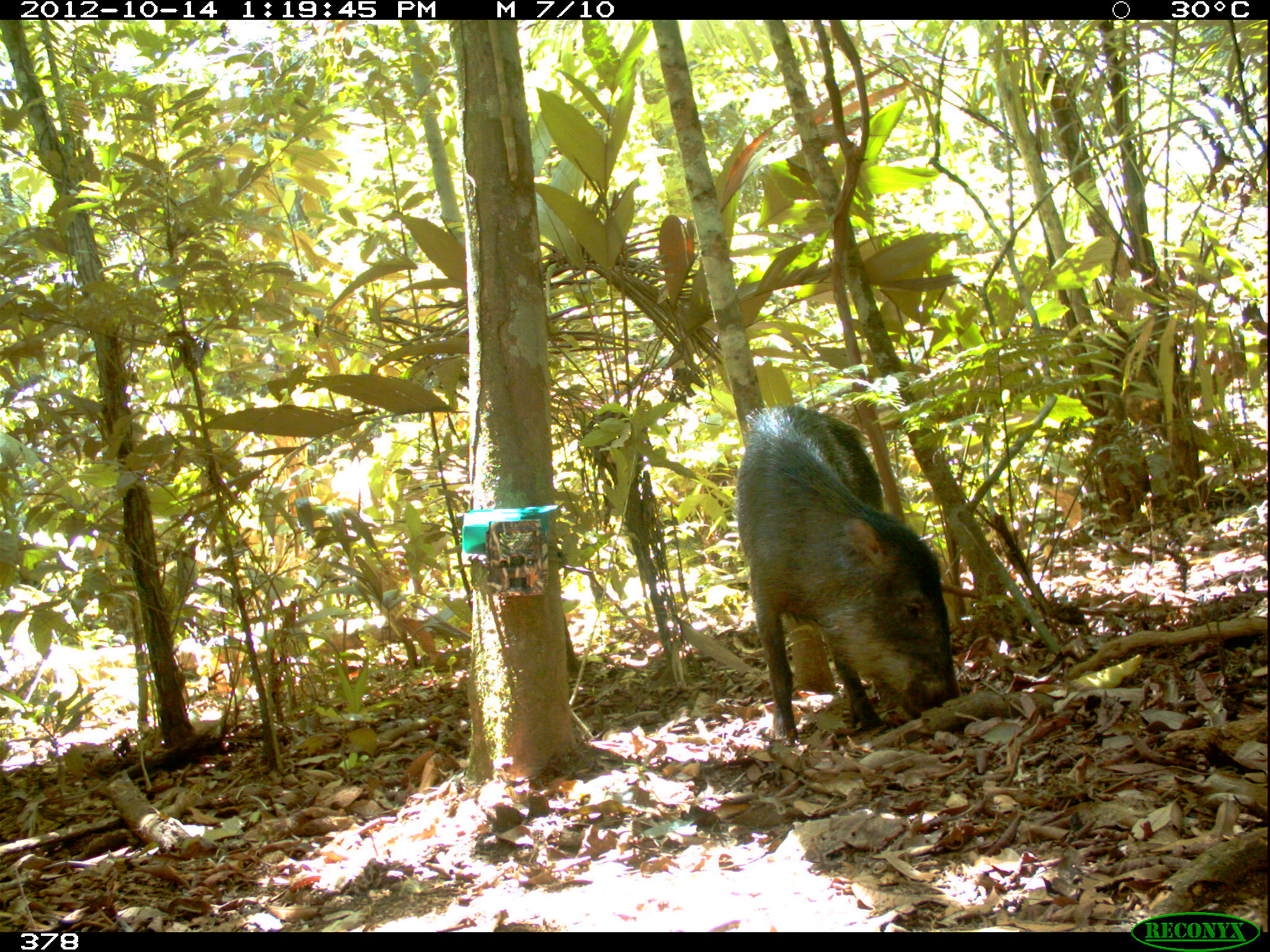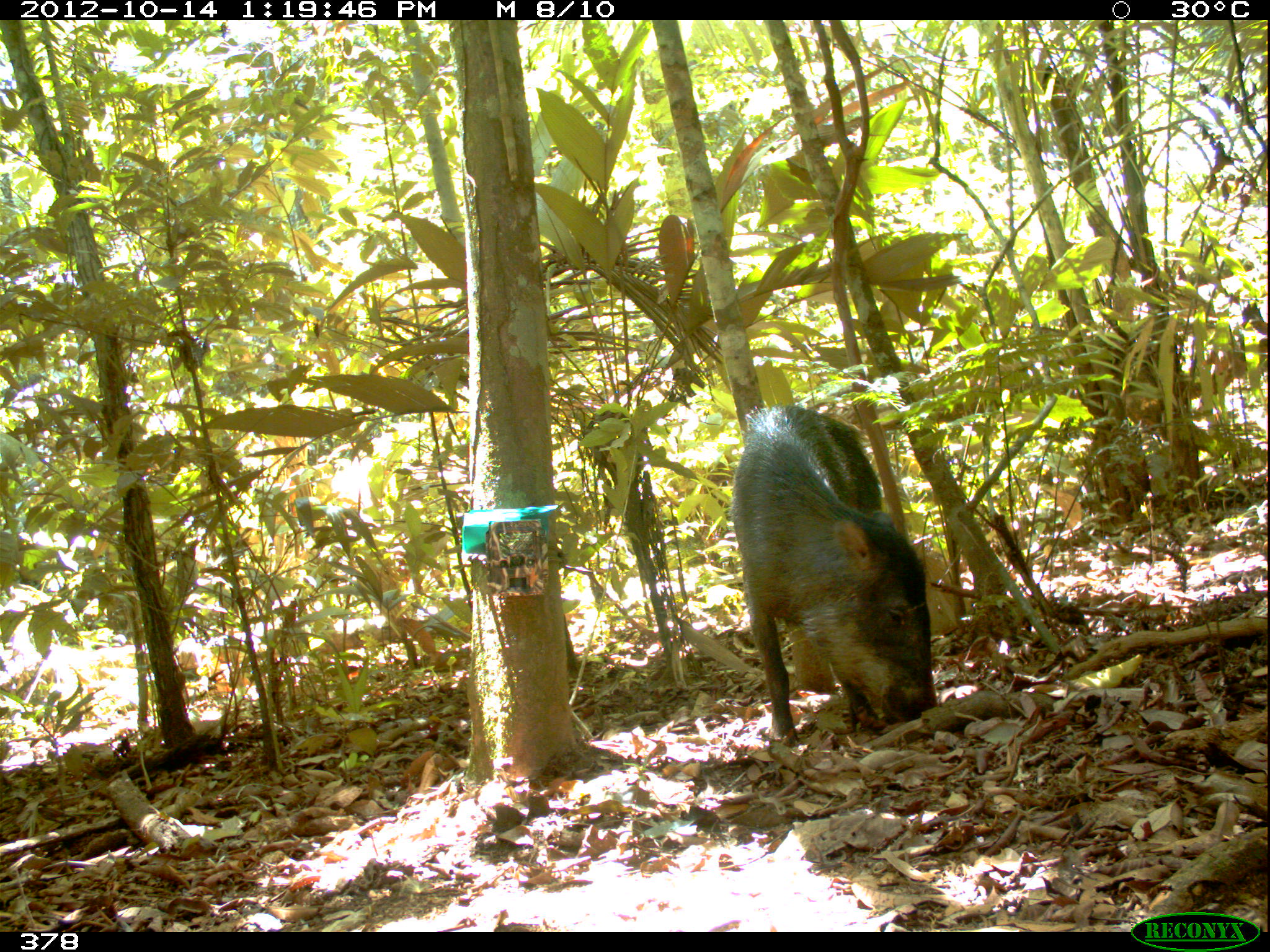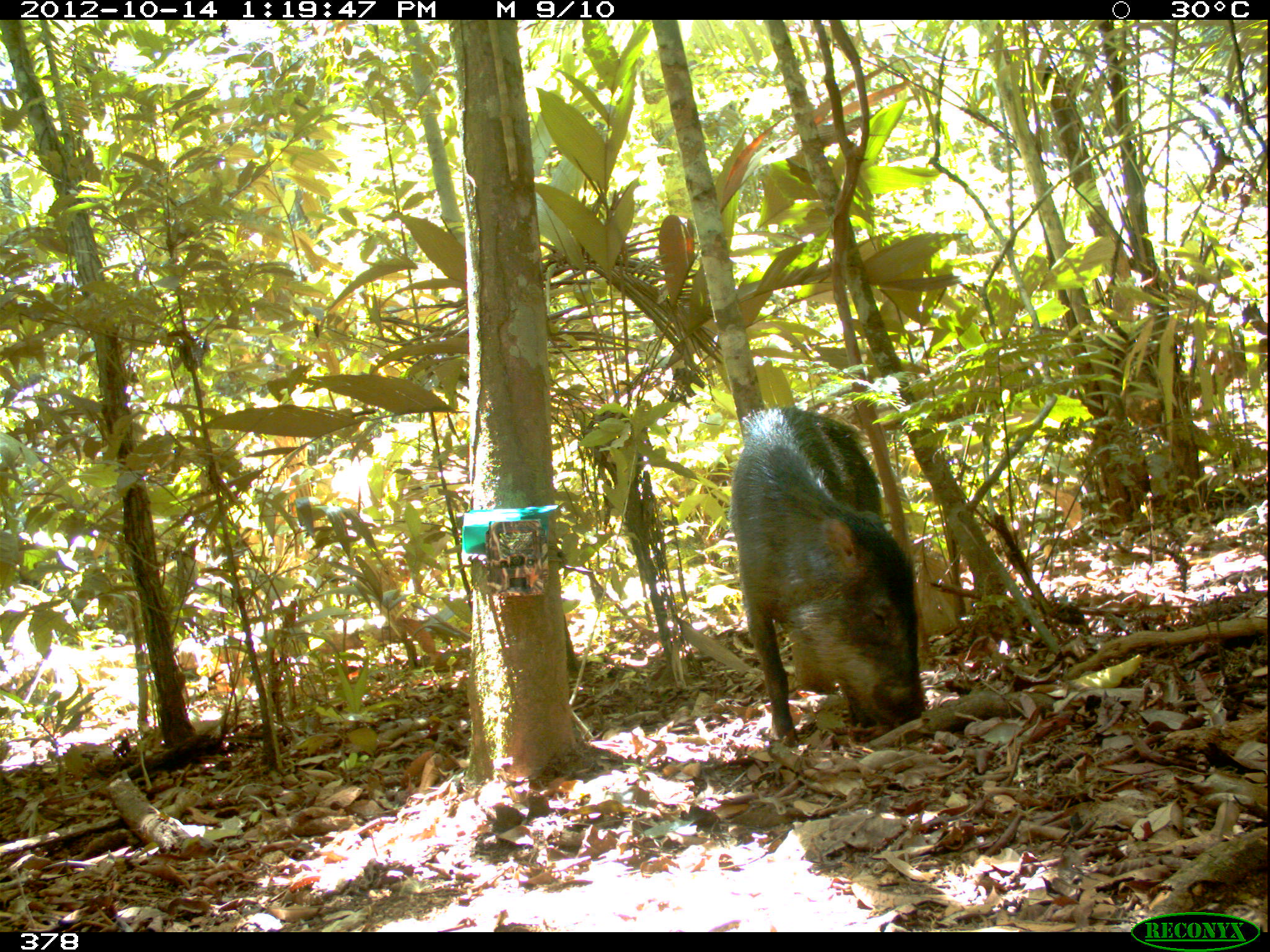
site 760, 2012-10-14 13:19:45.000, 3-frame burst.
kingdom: Animalia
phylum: Chordata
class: Mammalia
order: Artiodactyla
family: Tayassuidae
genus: Tayassu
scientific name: Tayassu pecari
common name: white-lipped peccary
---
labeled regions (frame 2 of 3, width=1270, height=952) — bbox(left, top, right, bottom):
tayassu pecari: bbox(731, 405, 936, 746)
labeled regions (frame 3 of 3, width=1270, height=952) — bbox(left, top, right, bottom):
tayassu pecari: bbox(729, 404, 928, 750)